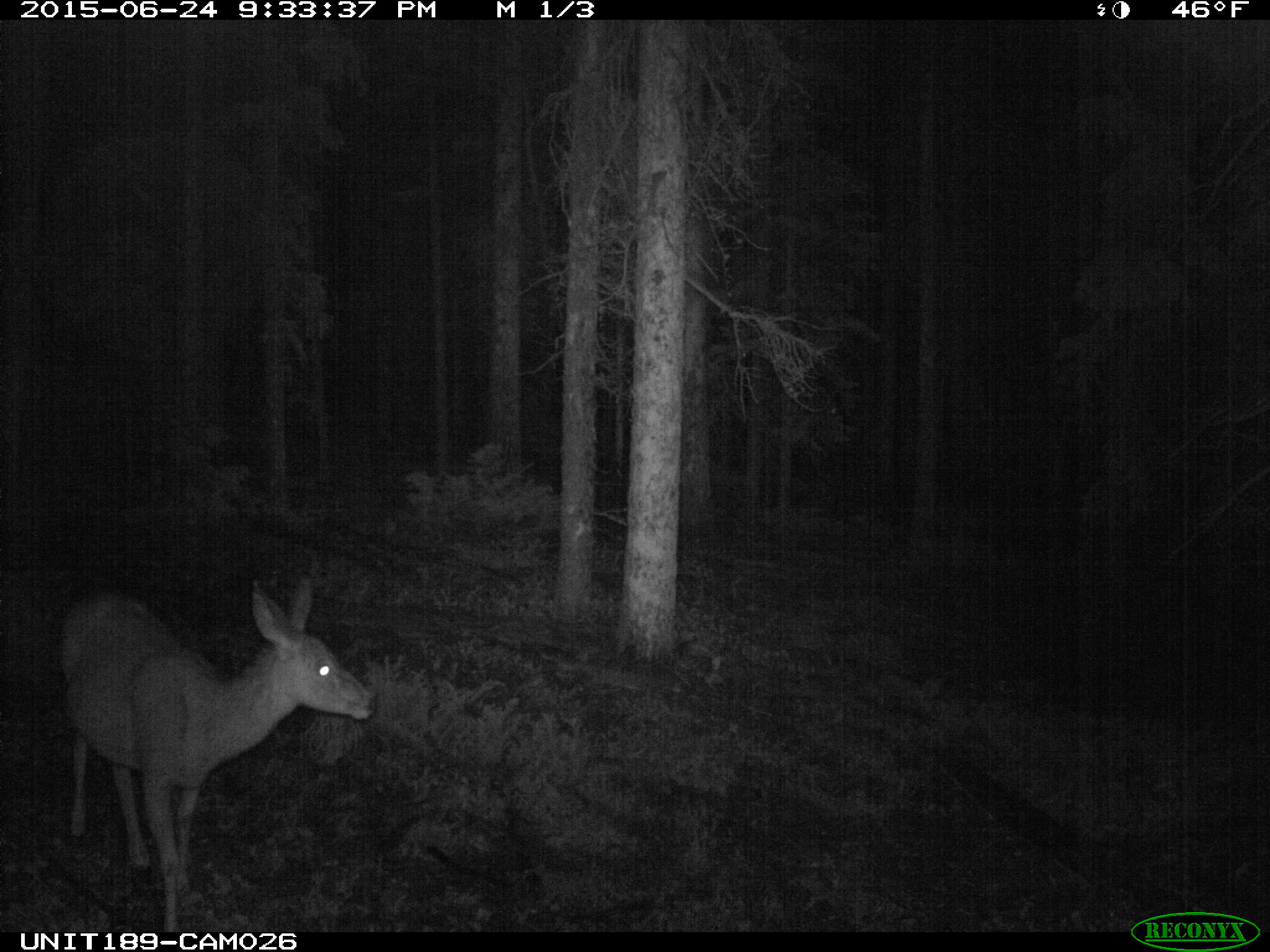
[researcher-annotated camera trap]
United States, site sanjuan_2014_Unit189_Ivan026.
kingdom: Animalia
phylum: Chordata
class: Mammalia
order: Artiodactyla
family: Cervidae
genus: Odocoileus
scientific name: Odocoileus hemionus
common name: mule deer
Odocoileus hemionus (mule deer).